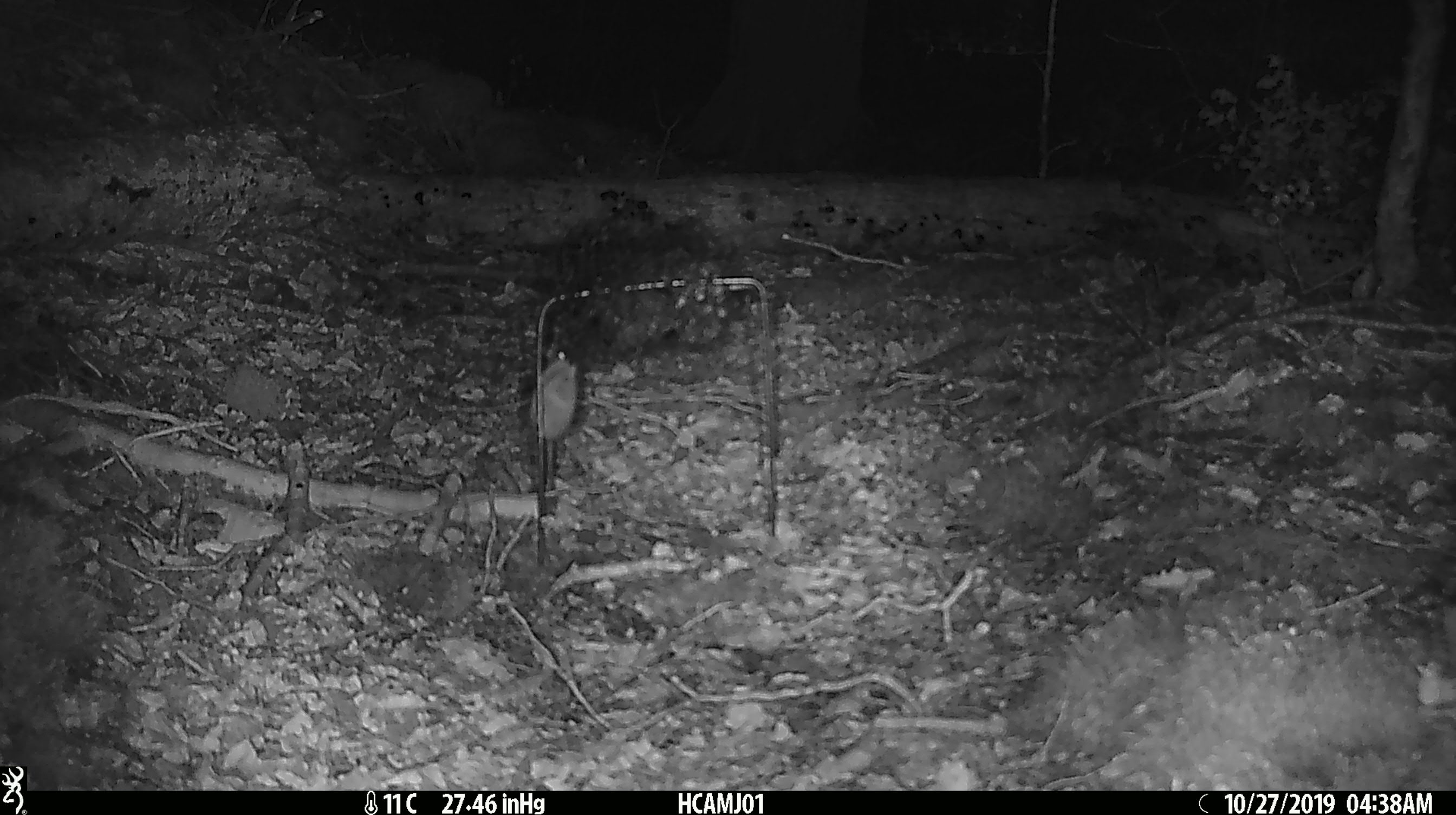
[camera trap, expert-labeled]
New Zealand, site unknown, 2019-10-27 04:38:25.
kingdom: Animalia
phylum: Chordata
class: Mammalia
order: Rodentia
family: Muridae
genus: Mus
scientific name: Mus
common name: mouse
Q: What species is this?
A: Mouse (Mus).